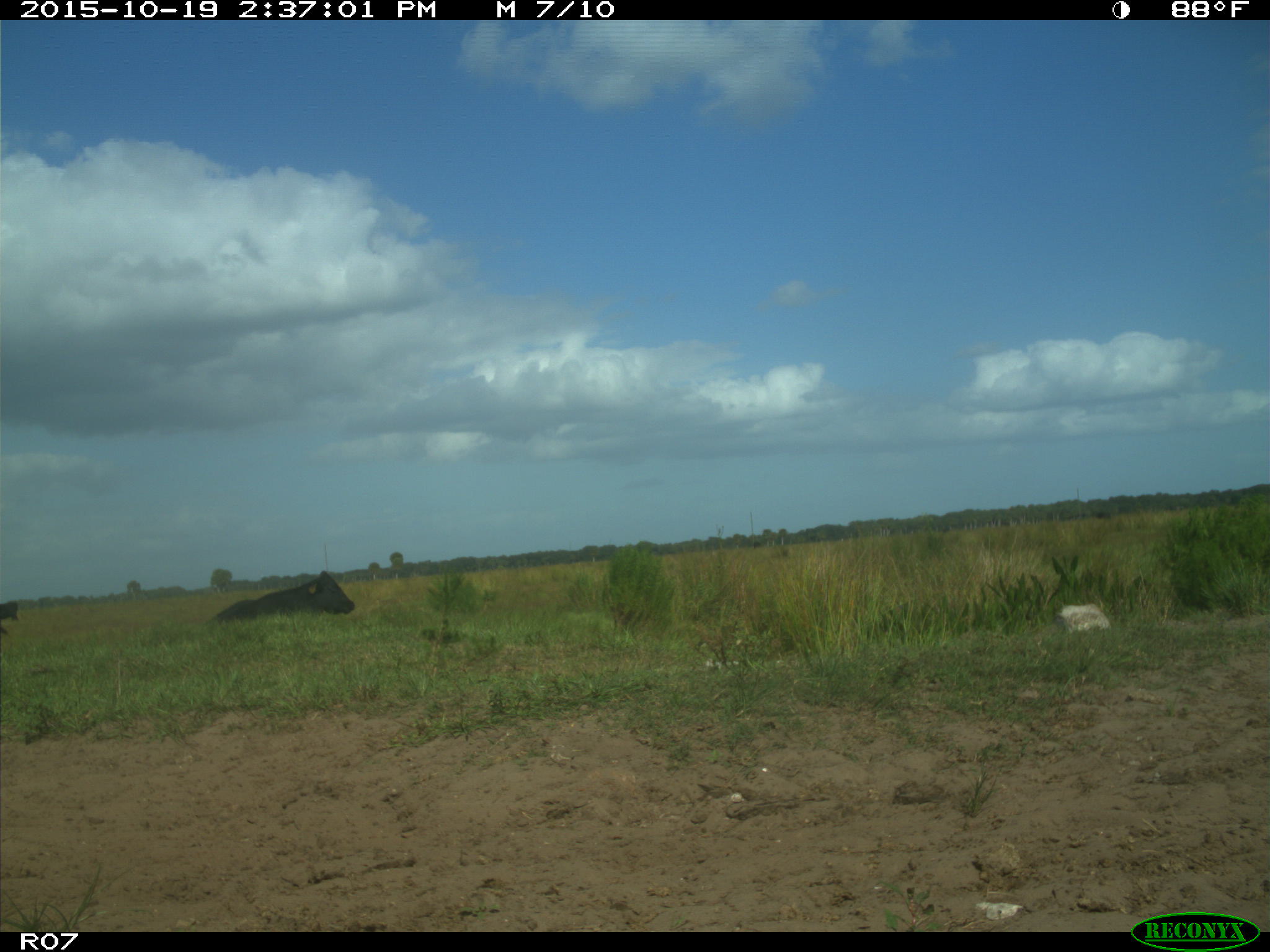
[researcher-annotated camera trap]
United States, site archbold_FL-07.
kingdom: Animalia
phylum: Chordata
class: Mammalia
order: Artiodactyla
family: Bovidae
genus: Bos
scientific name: Bos taurus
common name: domestic cow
Bos taurus (domestic cow).